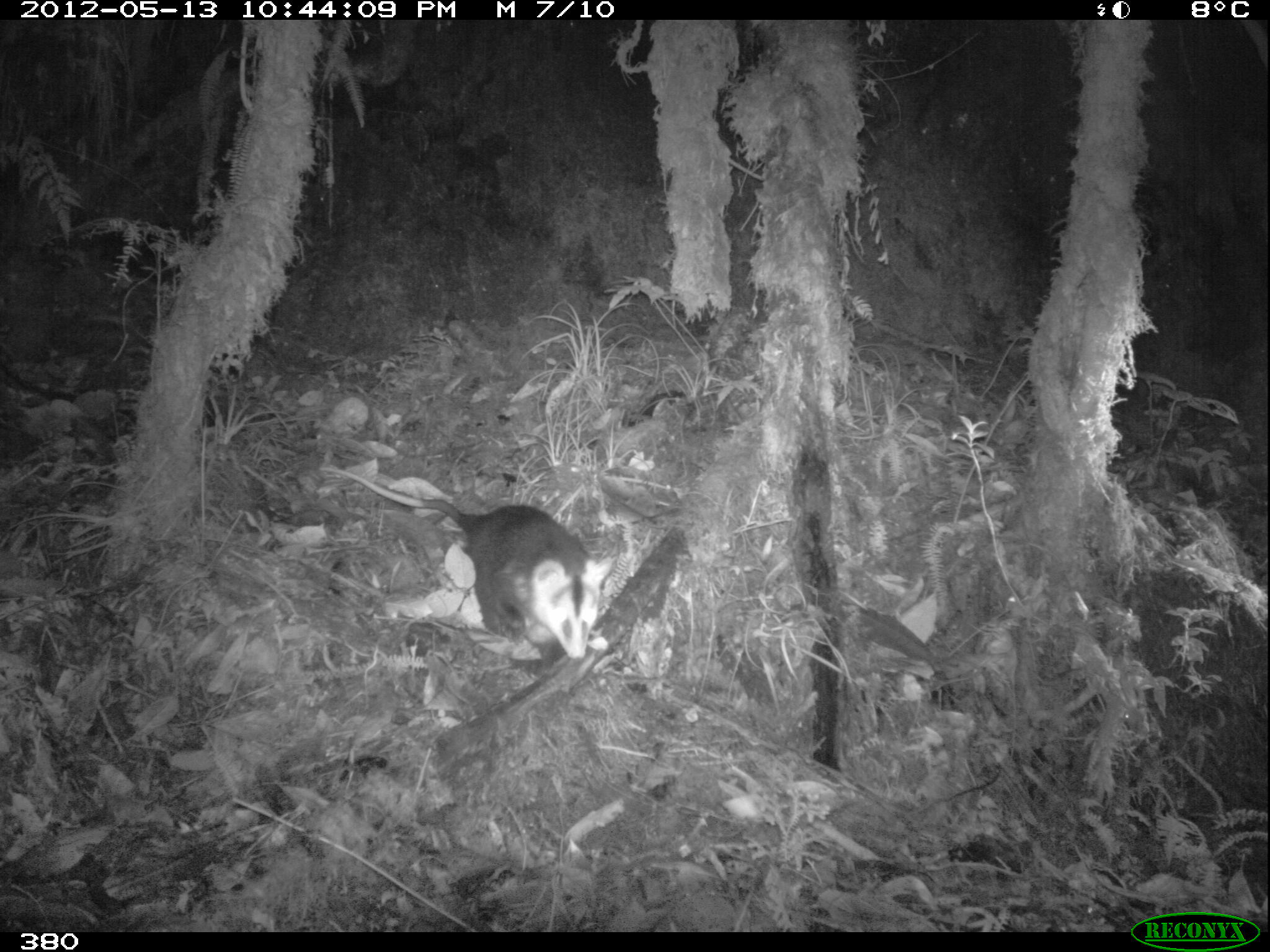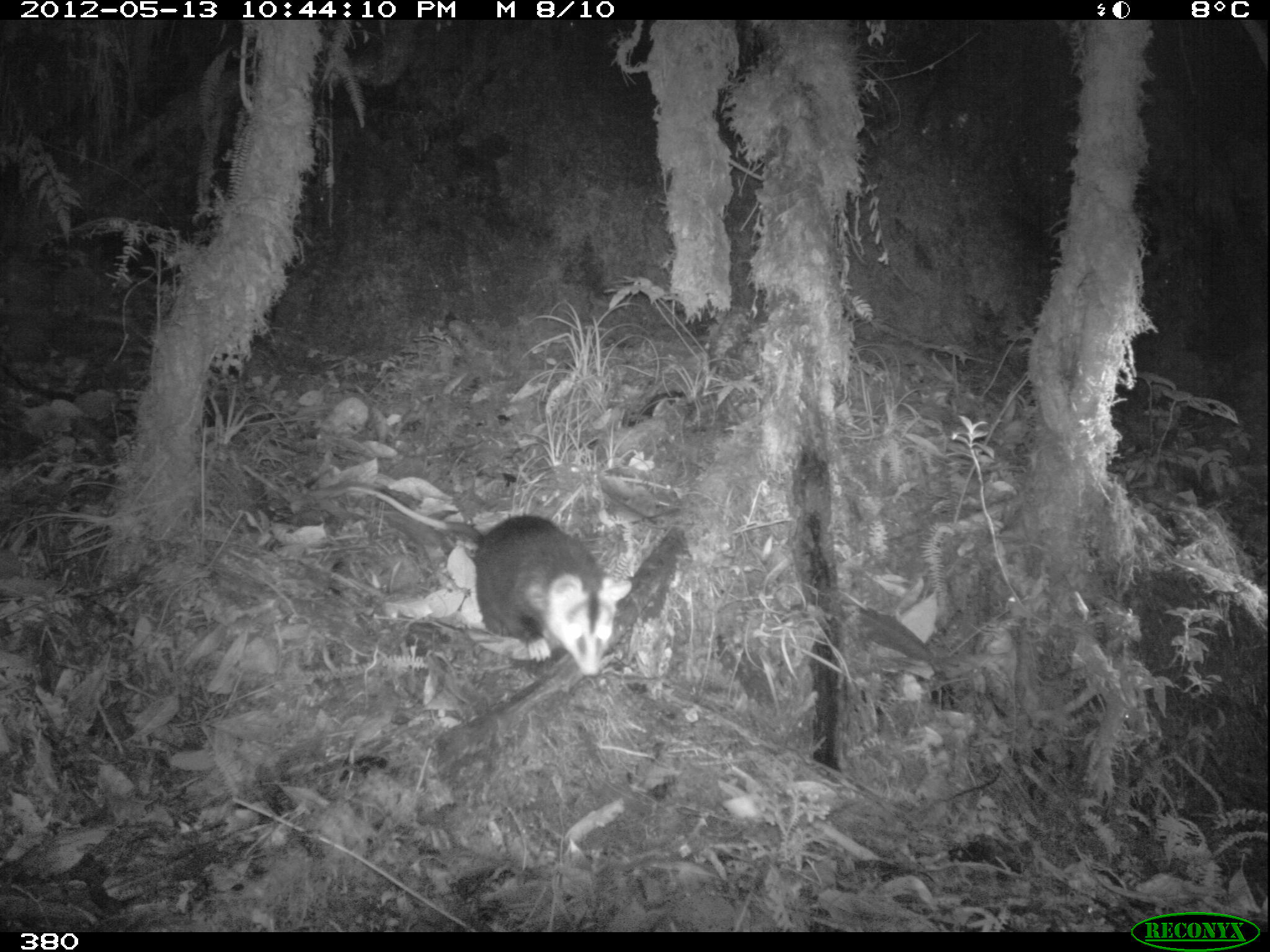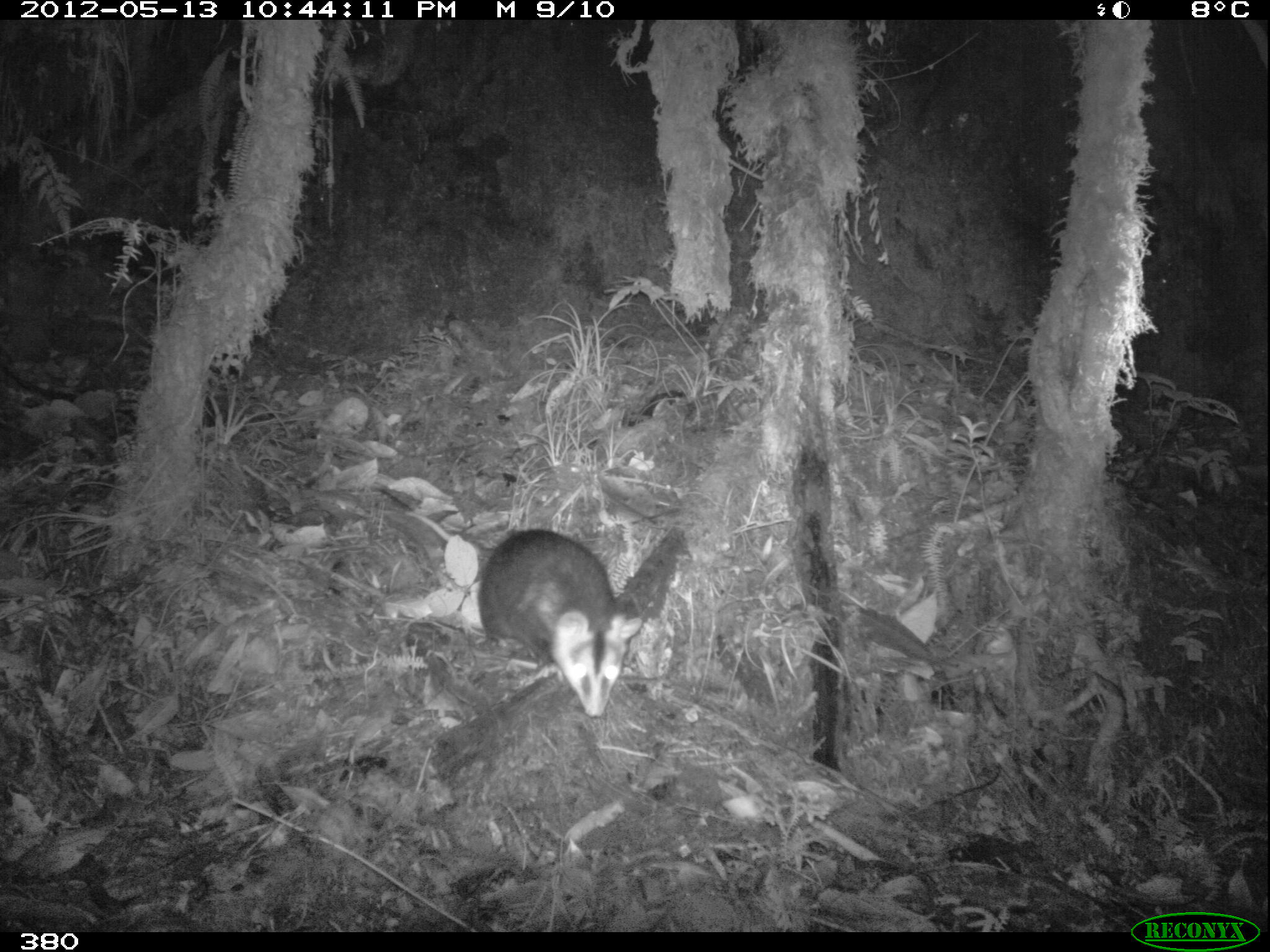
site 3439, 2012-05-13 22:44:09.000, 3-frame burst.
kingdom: Animalia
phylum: Chordata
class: Mammalia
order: Didelphimorphia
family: Didelphidae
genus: Didelphis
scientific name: Didelphis pernigra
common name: andean white-eared opossum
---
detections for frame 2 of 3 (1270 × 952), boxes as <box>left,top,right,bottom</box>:
didelphis pernigra: <box>345,483,630,678</box>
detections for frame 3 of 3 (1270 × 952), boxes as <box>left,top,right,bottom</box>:
didelphis pernigra: <box>404,509,644,717</box>